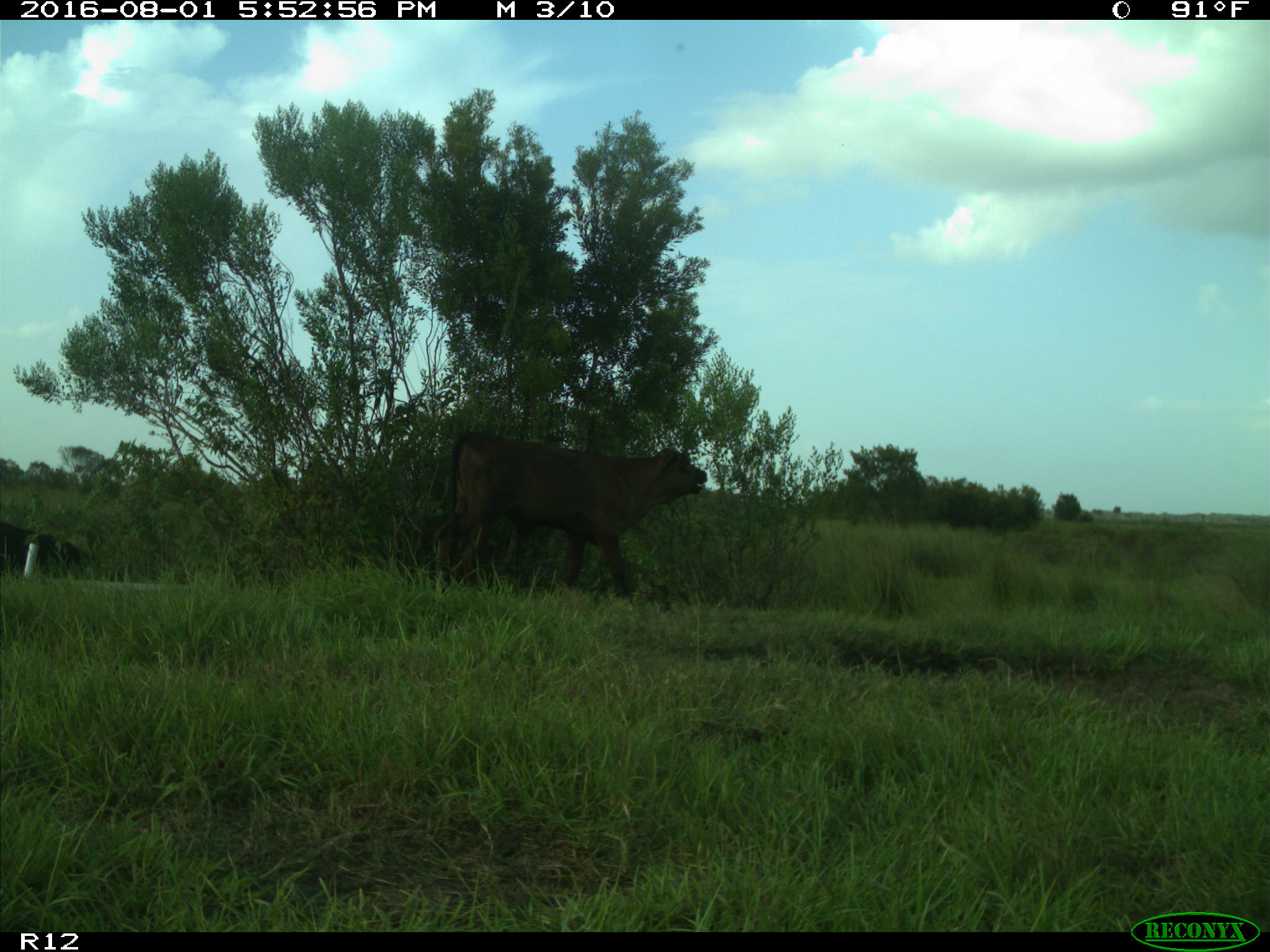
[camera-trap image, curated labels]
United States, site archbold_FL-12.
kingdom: Animalia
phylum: Chordata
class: Mammalia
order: Artiodactyla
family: Bovidae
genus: Bos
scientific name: Bos taurus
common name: domestic cow